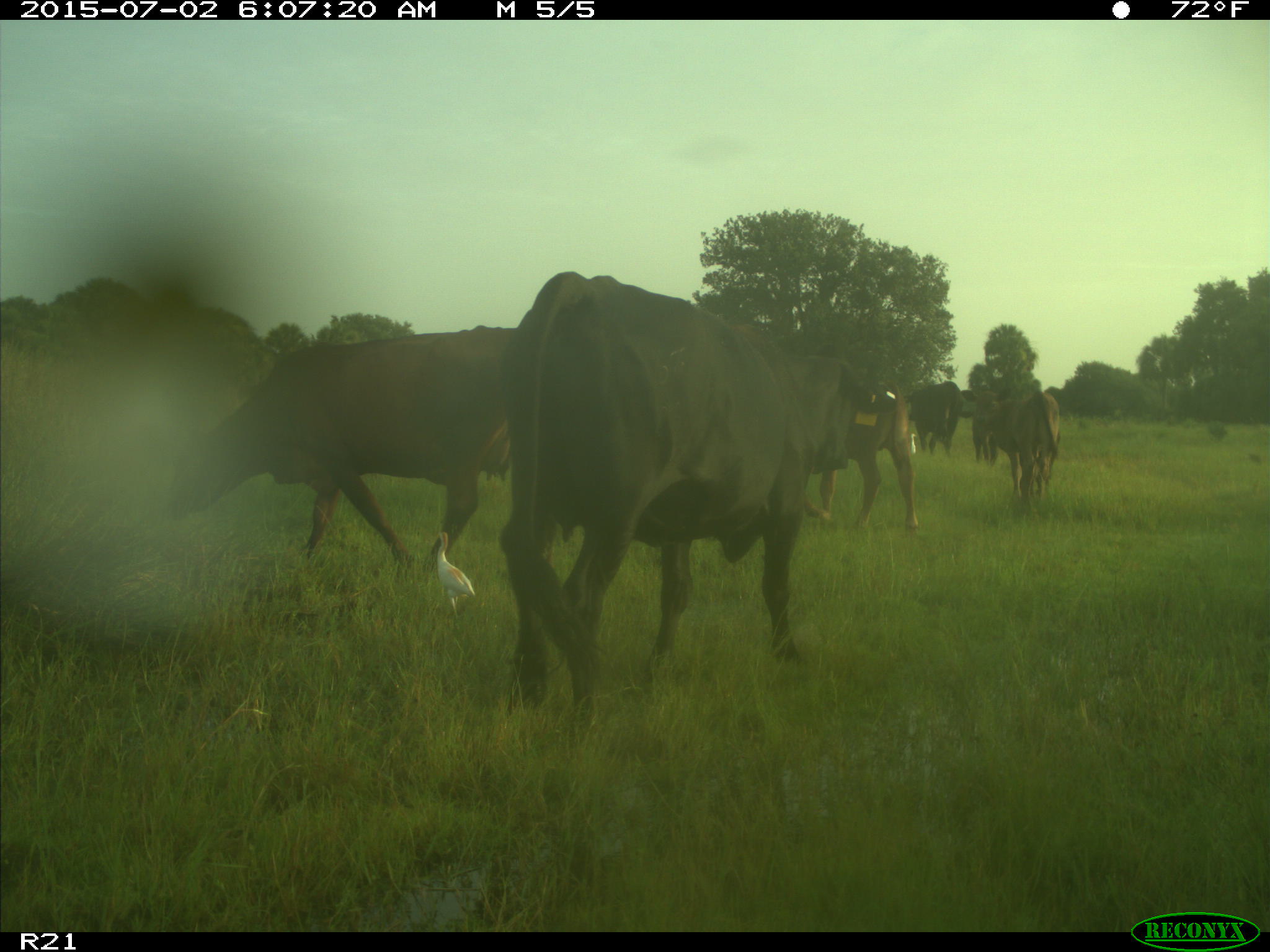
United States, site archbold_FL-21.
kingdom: Animalia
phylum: Chordata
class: Mammalia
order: Artiodactyla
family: Bovidae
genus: Bos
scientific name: Bos taurus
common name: domestic cow